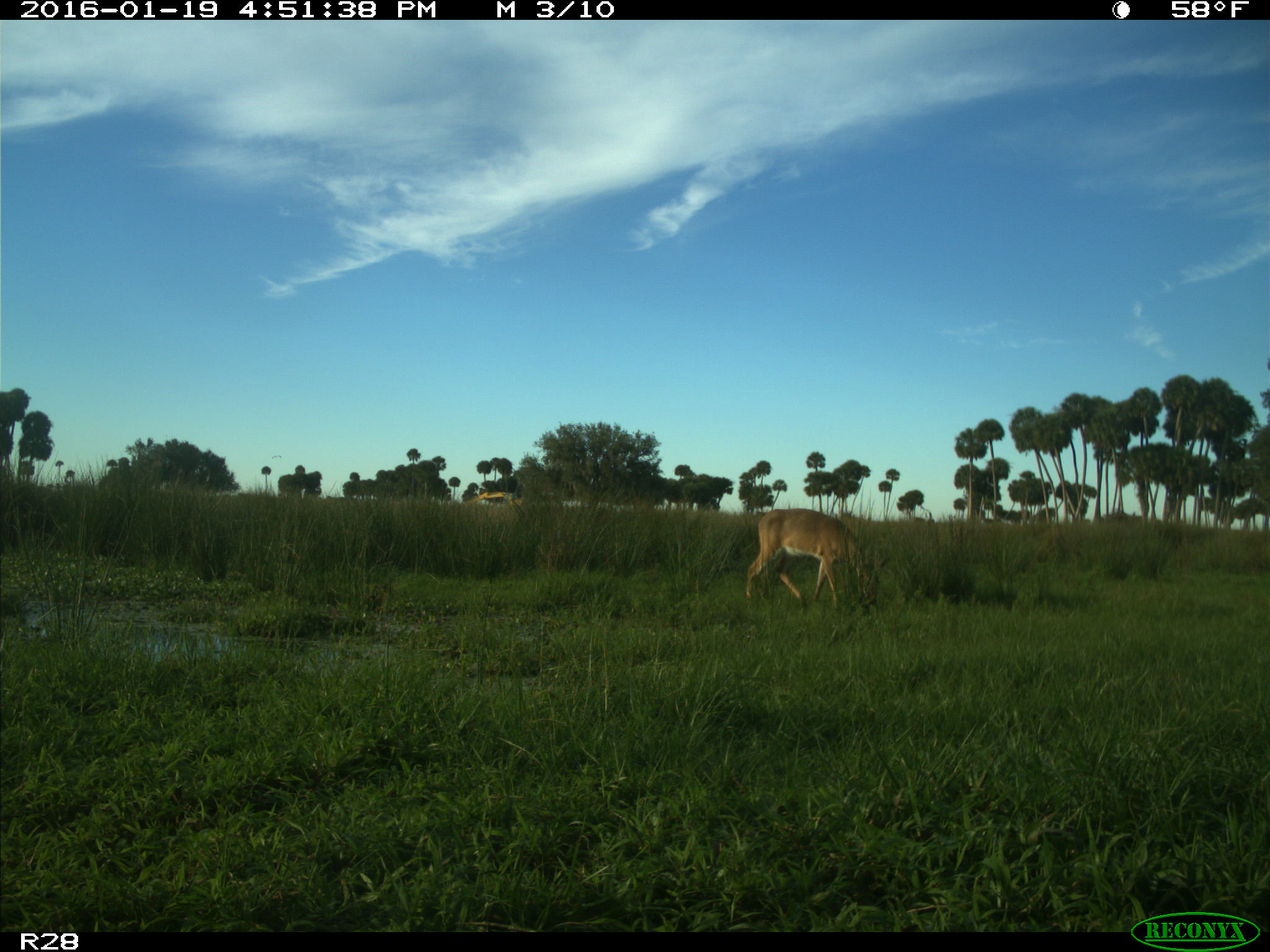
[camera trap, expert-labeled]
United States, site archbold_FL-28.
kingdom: Animalia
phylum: Chordata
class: Mammalia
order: Artiodactyla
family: Cervidae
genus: Odocoileus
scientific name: Odocoileus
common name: deer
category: unidentified deer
Unidentified deer (deer) (Odocoileus).